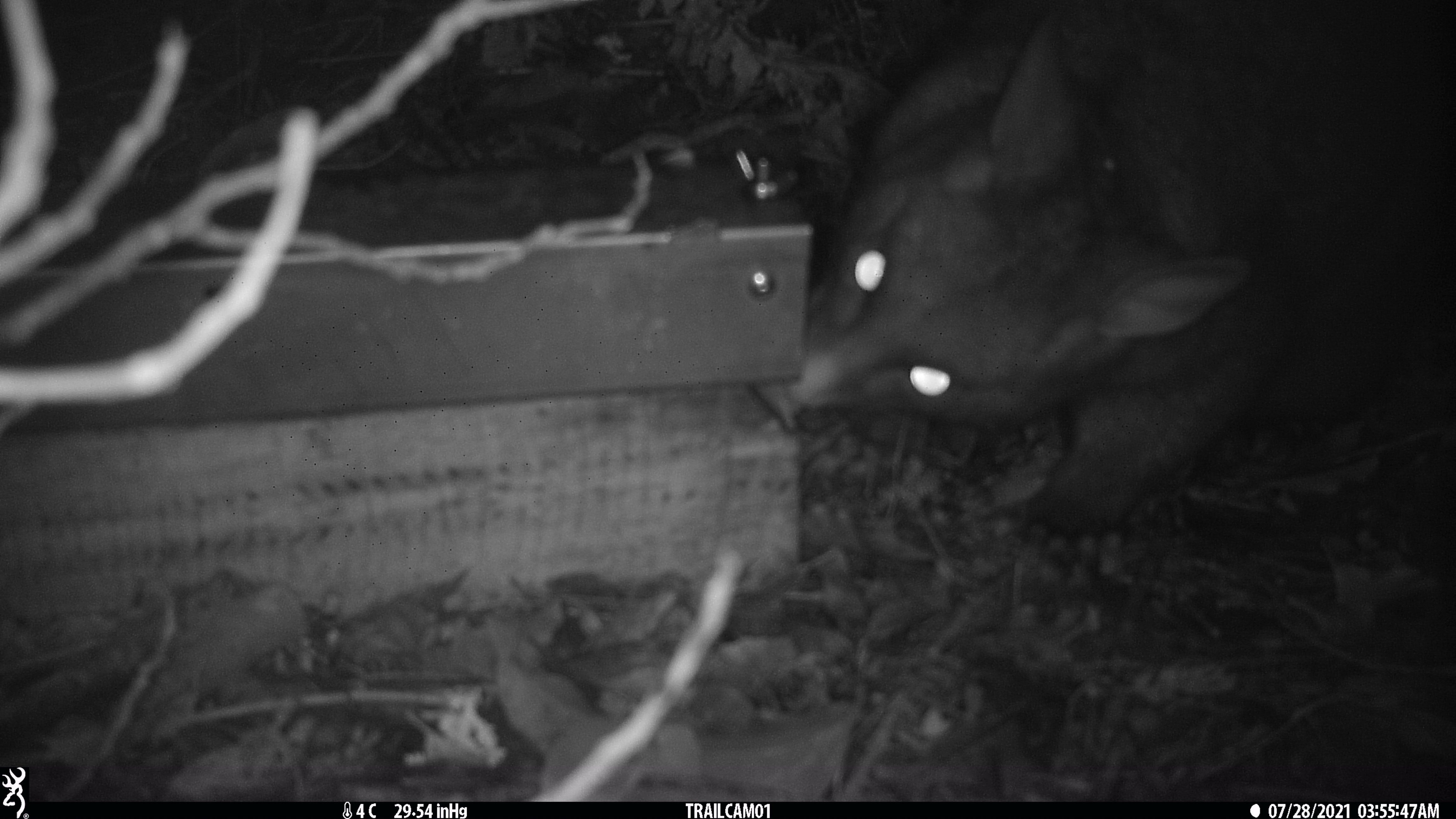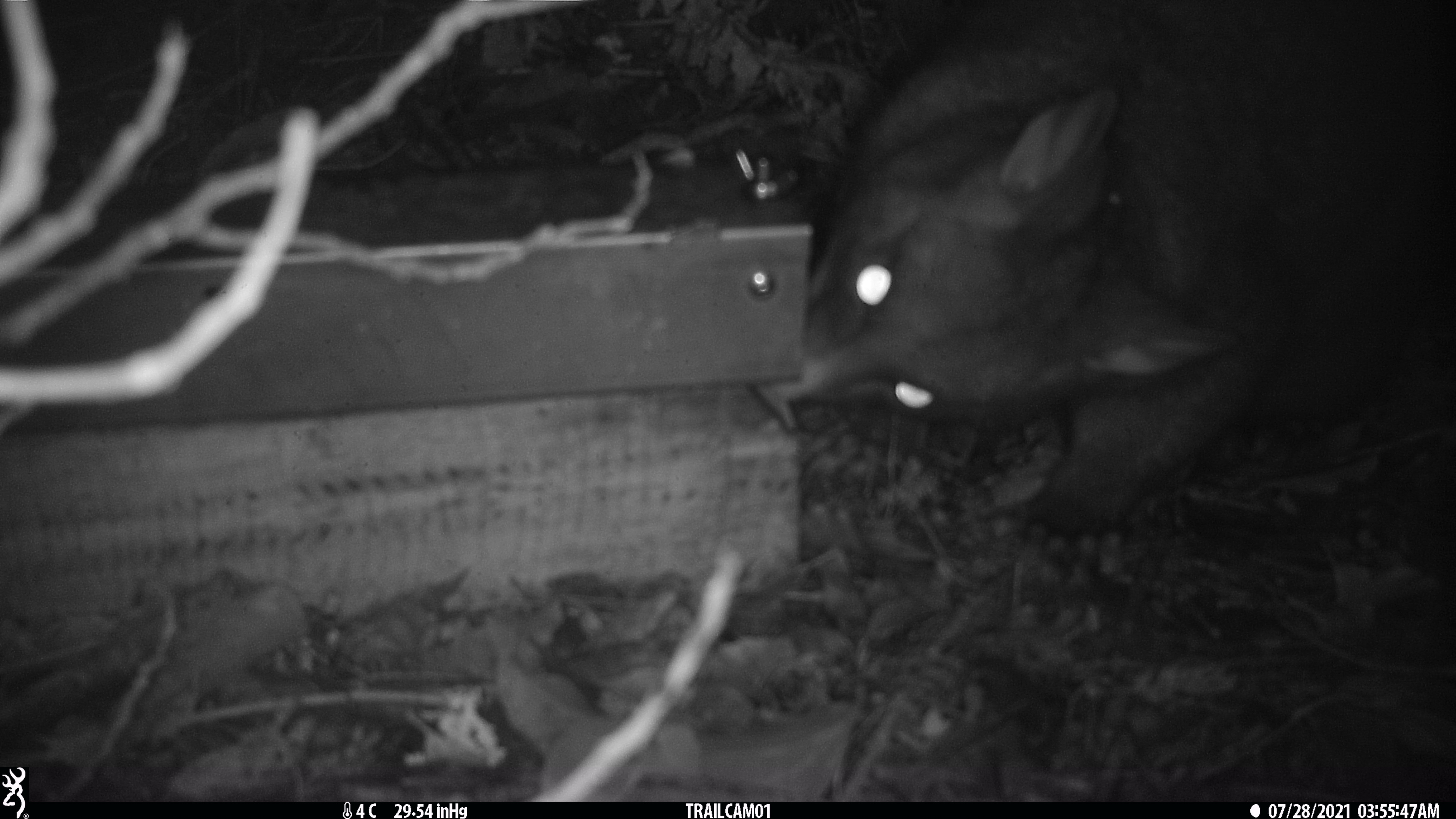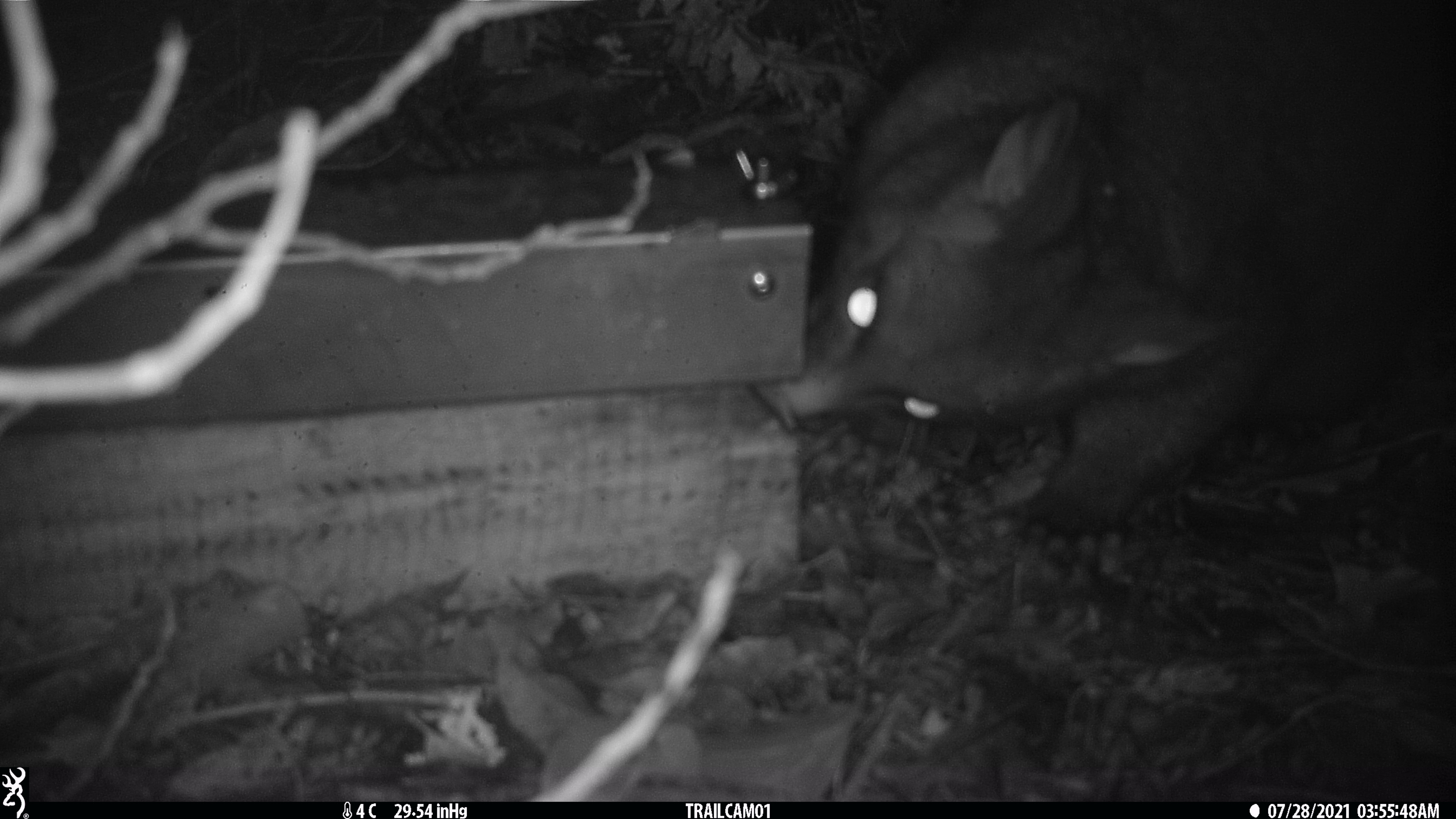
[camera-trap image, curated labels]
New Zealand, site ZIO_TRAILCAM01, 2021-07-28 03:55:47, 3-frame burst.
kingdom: Animalia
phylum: Chordata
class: Mammalia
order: Diprotodontia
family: Phalangeridae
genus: Trichosurus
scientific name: Trichosurus vulpecula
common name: common brushtail possum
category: possum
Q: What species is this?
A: Possum (common brushtail possum) (Trichosurus vulpecula).